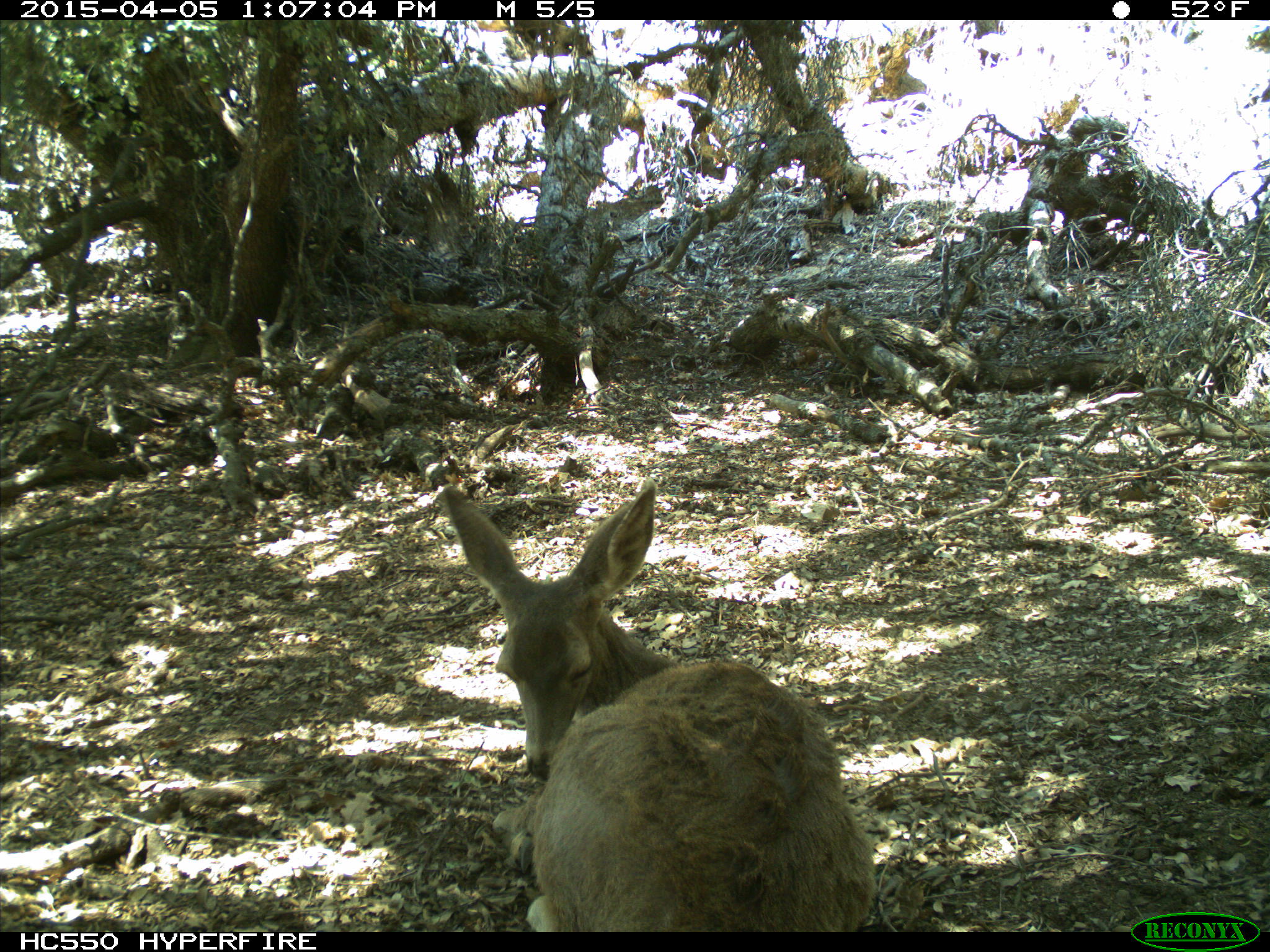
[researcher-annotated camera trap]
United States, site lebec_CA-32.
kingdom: Animalia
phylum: Chordata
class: Mammalia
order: Artiodactyla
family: Cervidae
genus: Odocoileus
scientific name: Odocoileus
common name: deer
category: unidentified deer